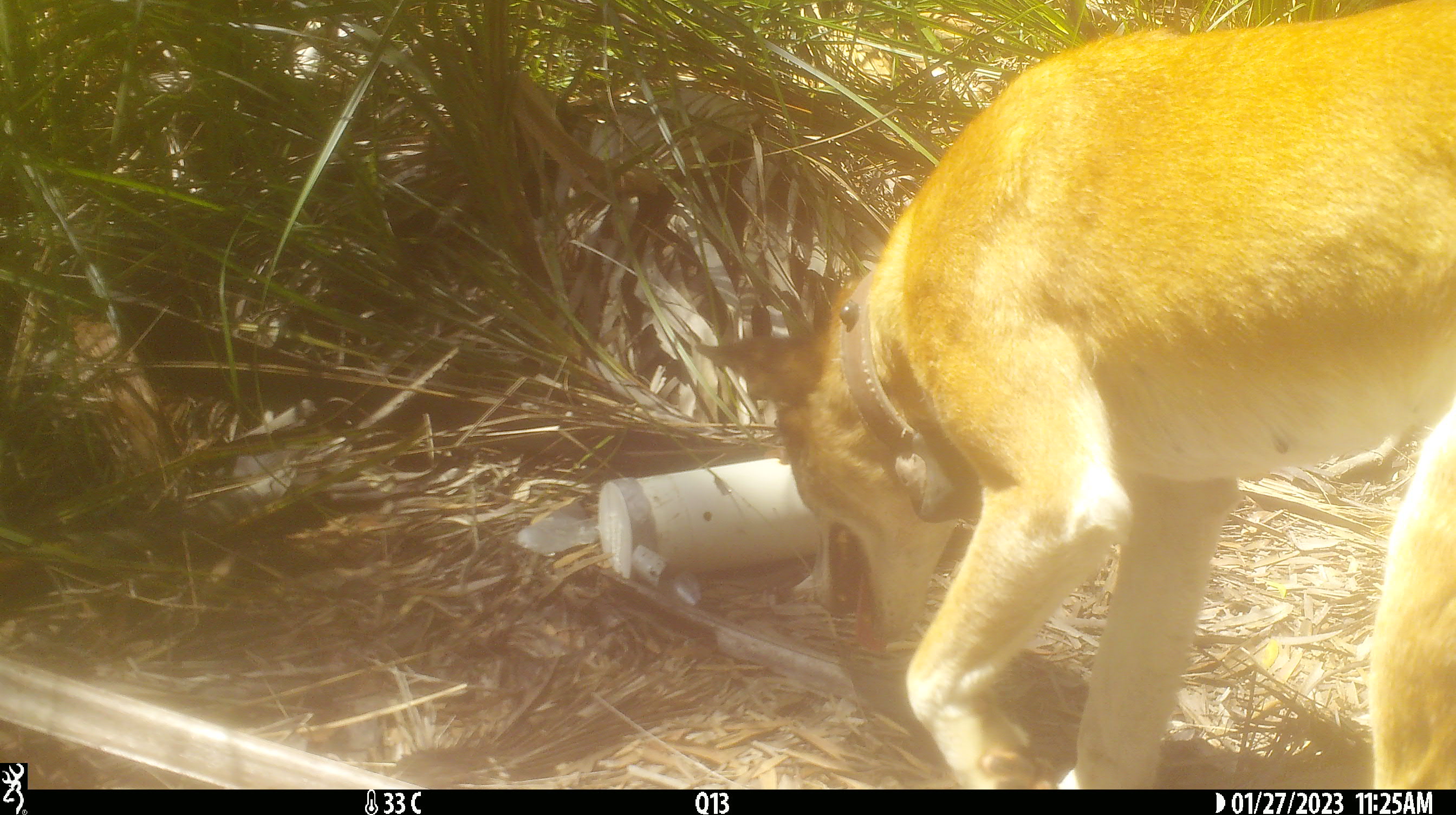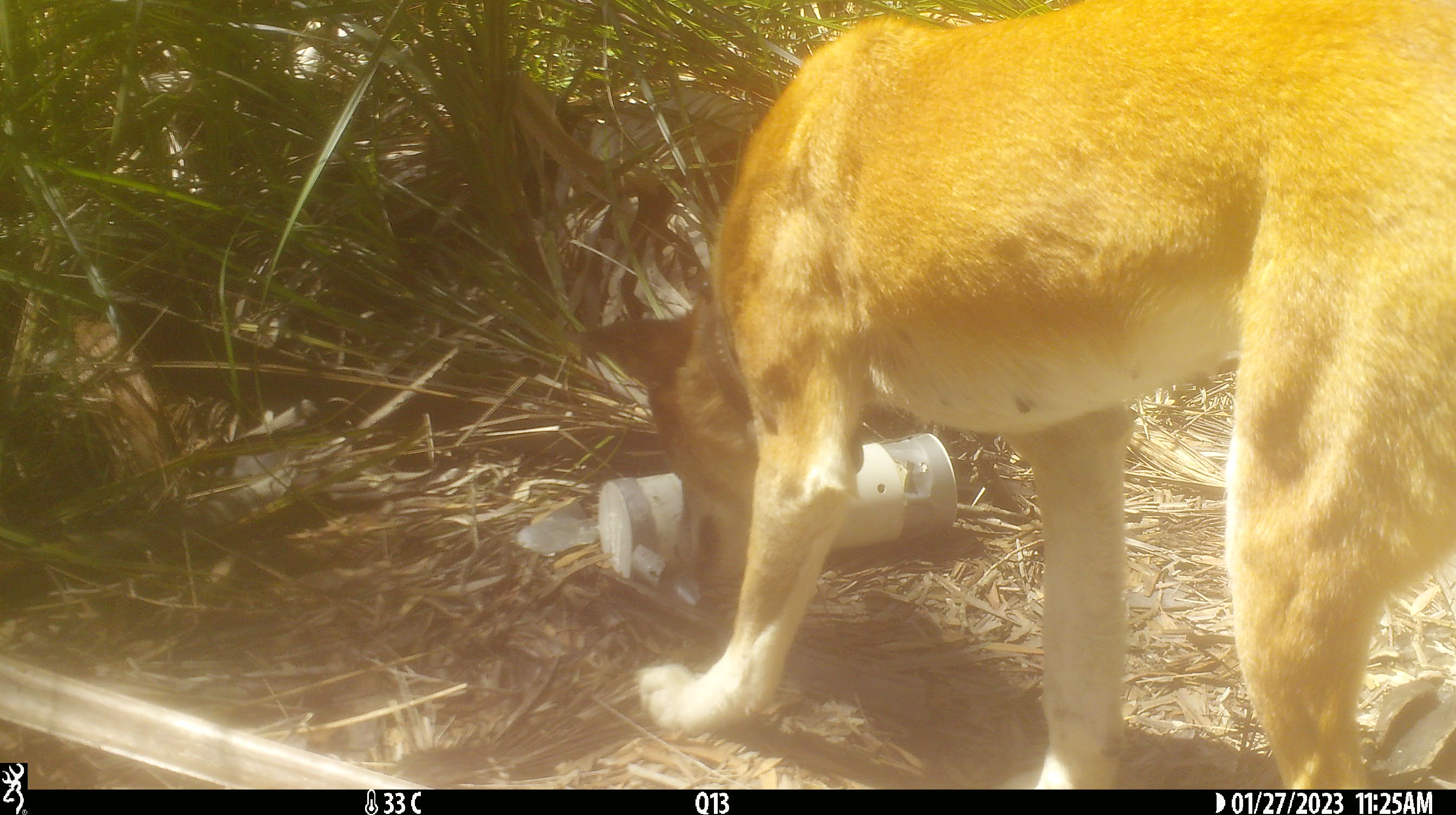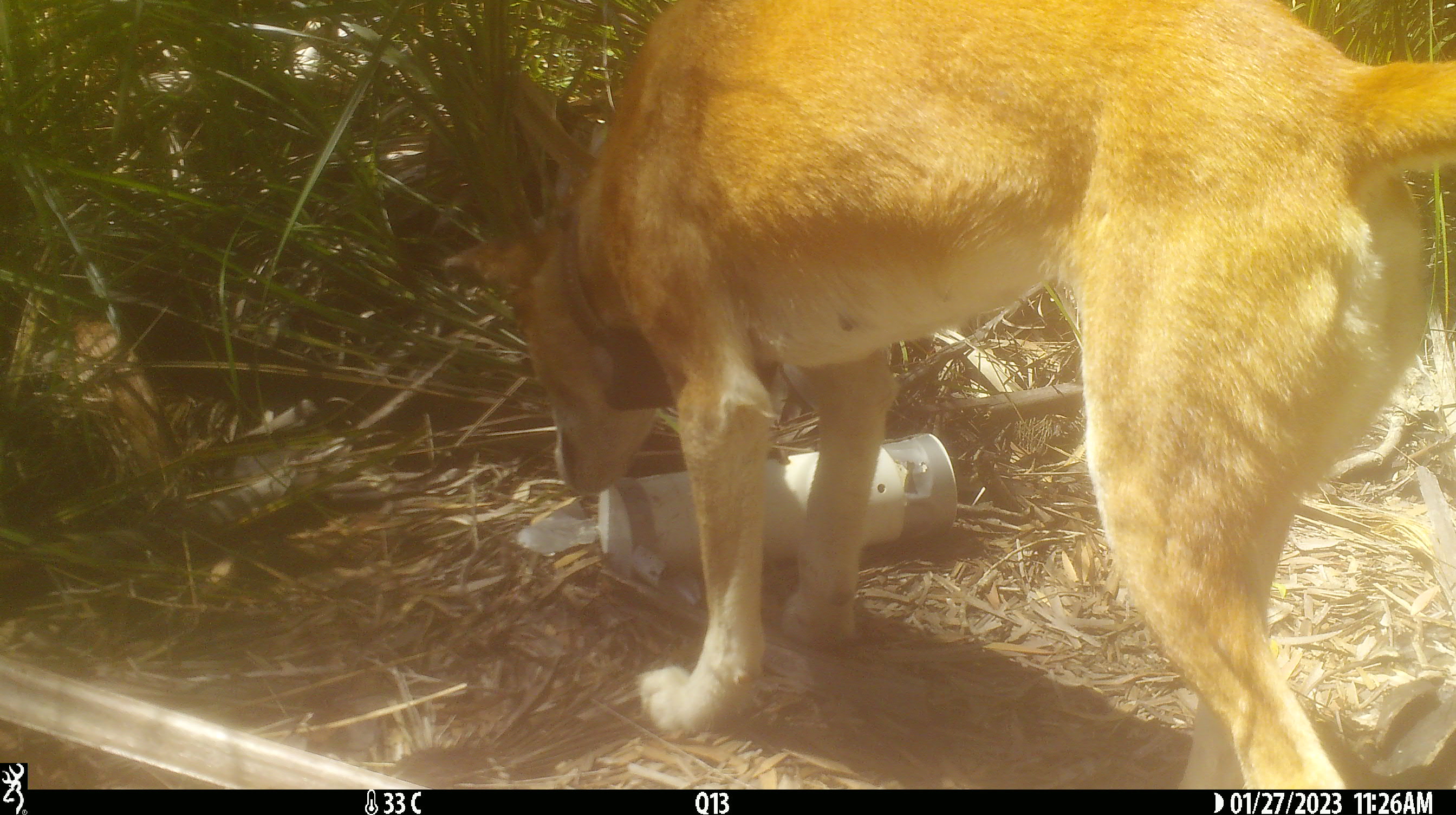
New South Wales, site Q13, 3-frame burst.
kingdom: Animalia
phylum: Chordata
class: Mammalia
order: Carnivora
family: Canidae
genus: Canis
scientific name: Canis familiaris dingo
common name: dingo